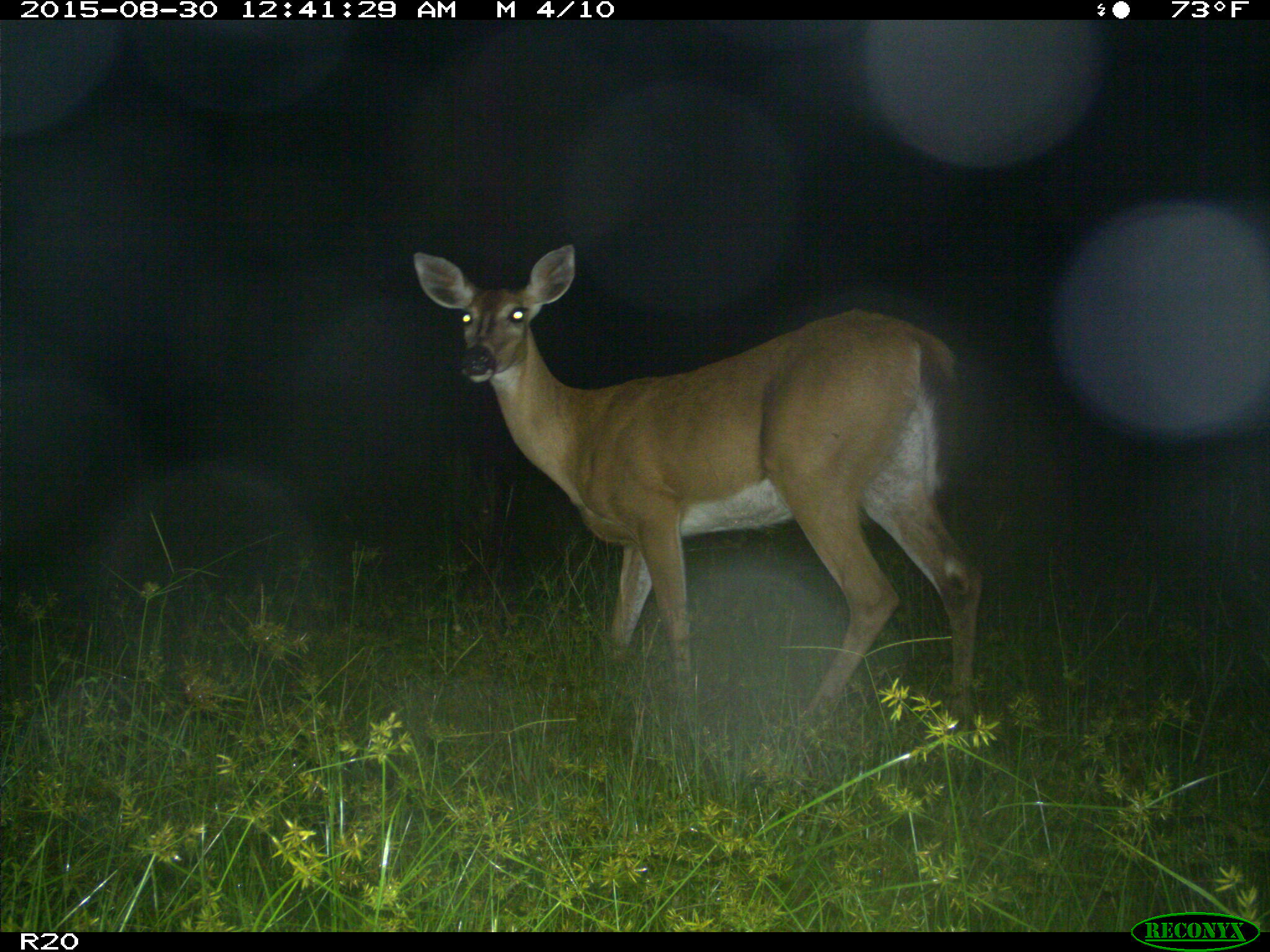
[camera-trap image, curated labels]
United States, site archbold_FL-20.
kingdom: Animalia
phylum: Chordata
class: Mammalia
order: Artiodactyla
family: Cervidae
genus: Odocoileus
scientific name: Odocoileus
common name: deer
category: unidentified deer